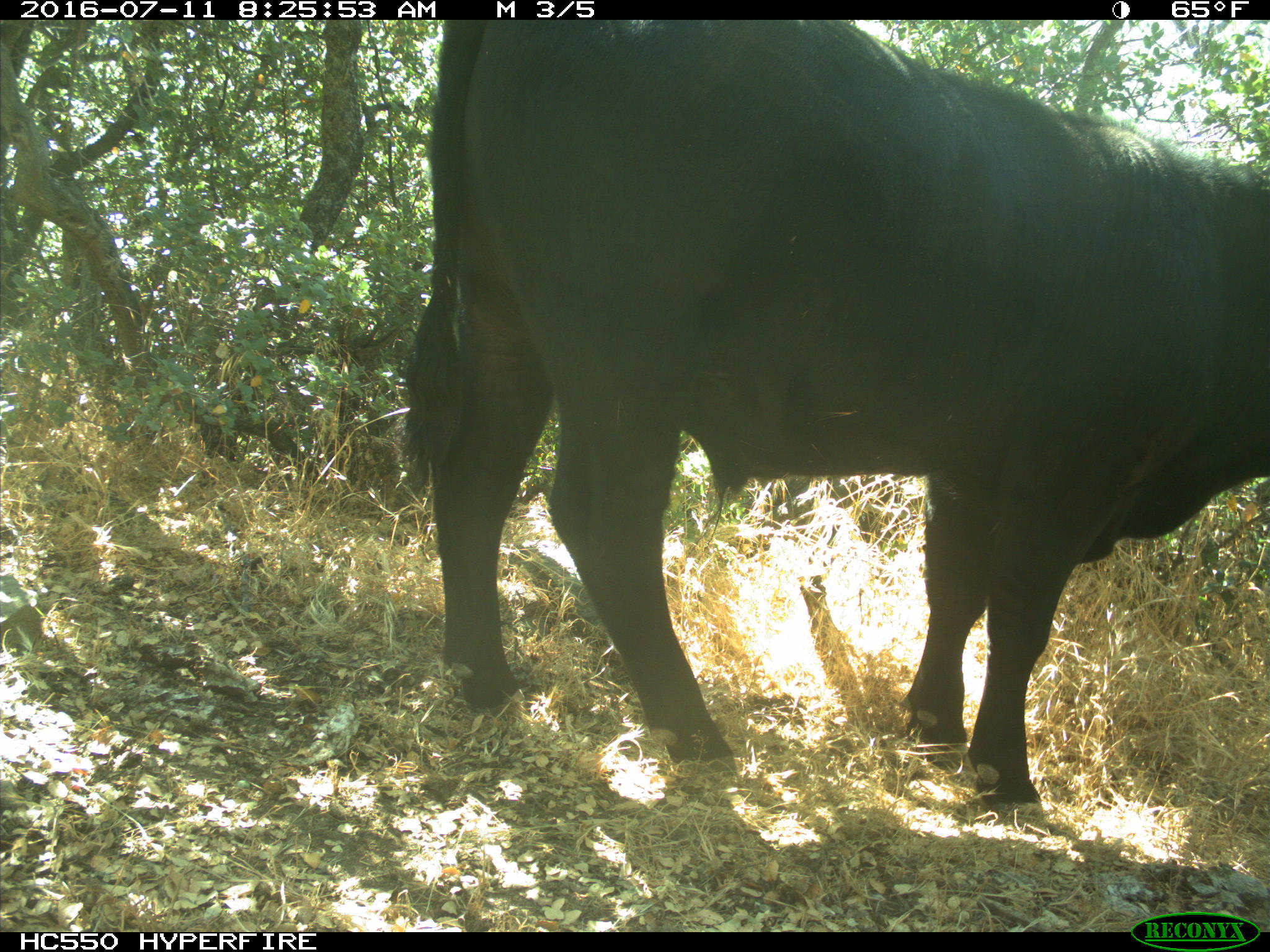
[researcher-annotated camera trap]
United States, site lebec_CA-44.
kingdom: Animalia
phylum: Chordata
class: Mammalia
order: Artiodactyla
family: Bovidae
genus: Bos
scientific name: Bos taurus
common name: domestic cow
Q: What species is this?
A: Bos taurus (domestic cow).